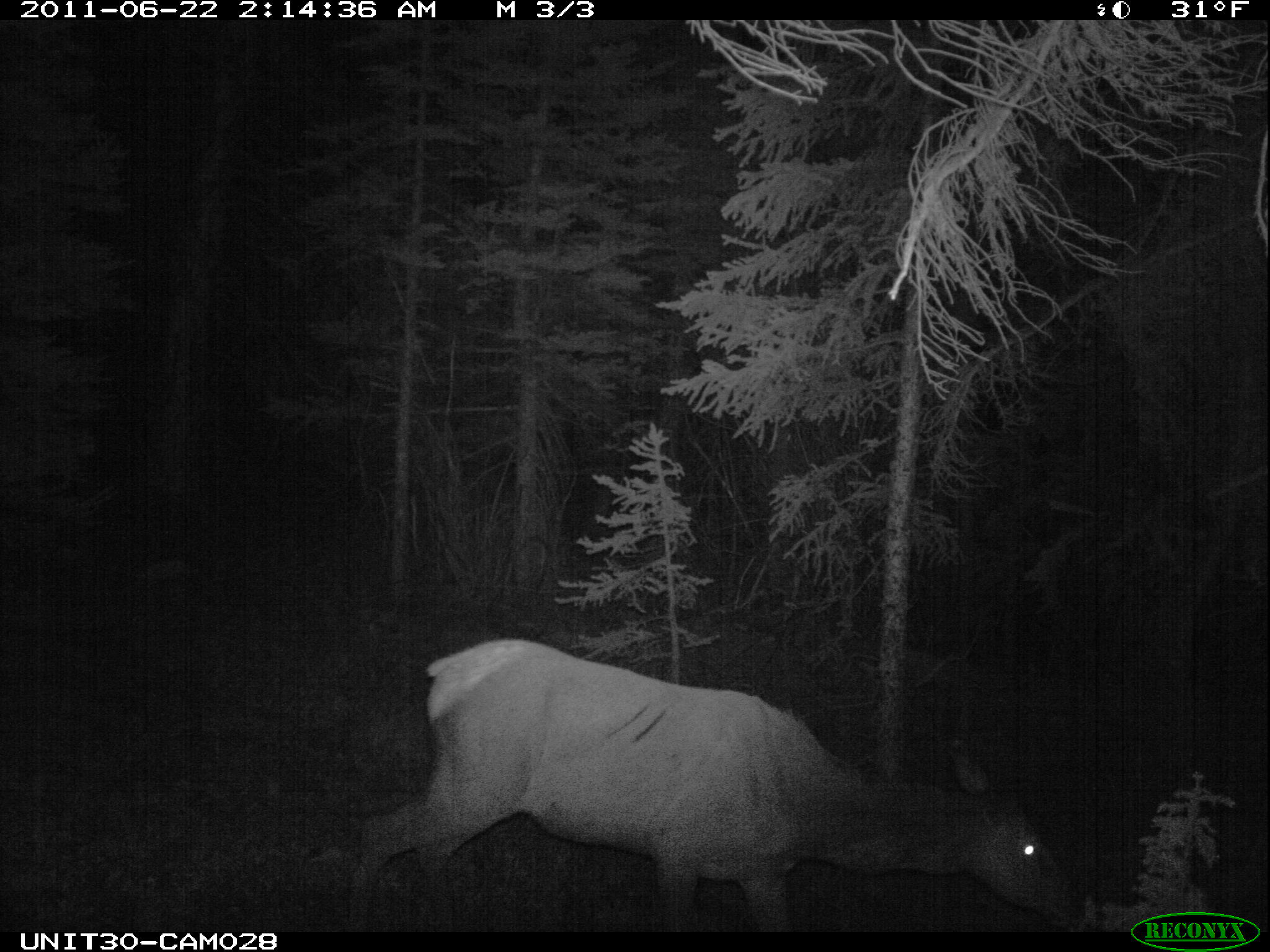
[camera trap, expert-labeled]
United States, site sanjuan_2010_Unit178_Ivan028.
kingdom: Animalia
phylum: Chordata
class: Mammalia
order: Artiodactyla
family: Cervidae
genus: Cervus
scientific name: Cervus elaphus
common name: red deer